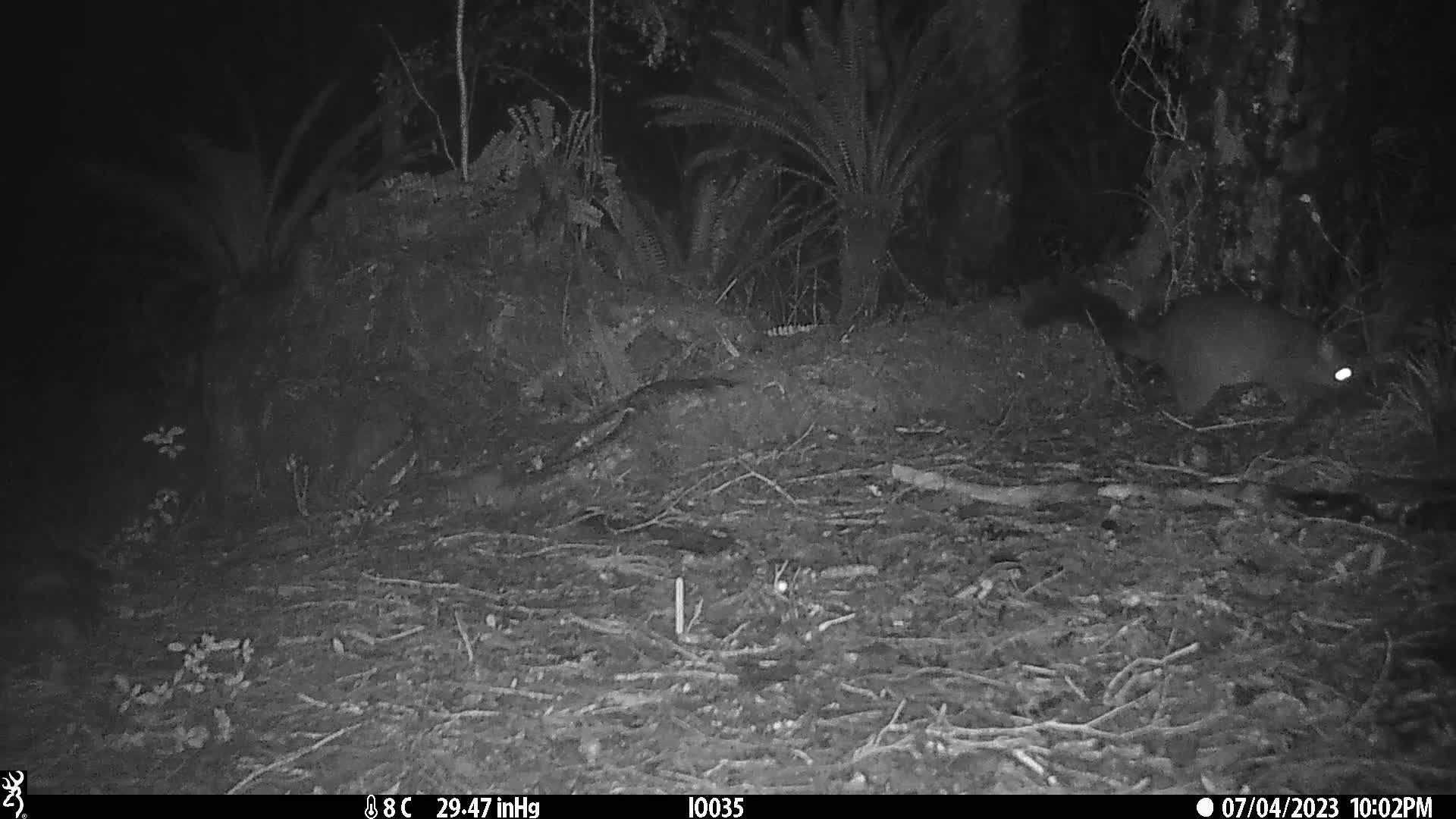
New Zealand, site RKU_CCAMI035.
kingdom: Animalia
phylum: Chordata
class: Mammalia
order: Diprotodontia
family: Phalangeridae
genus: Trichosurus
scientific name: Trichosurus vulpecula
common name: common brushtail possum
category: possum